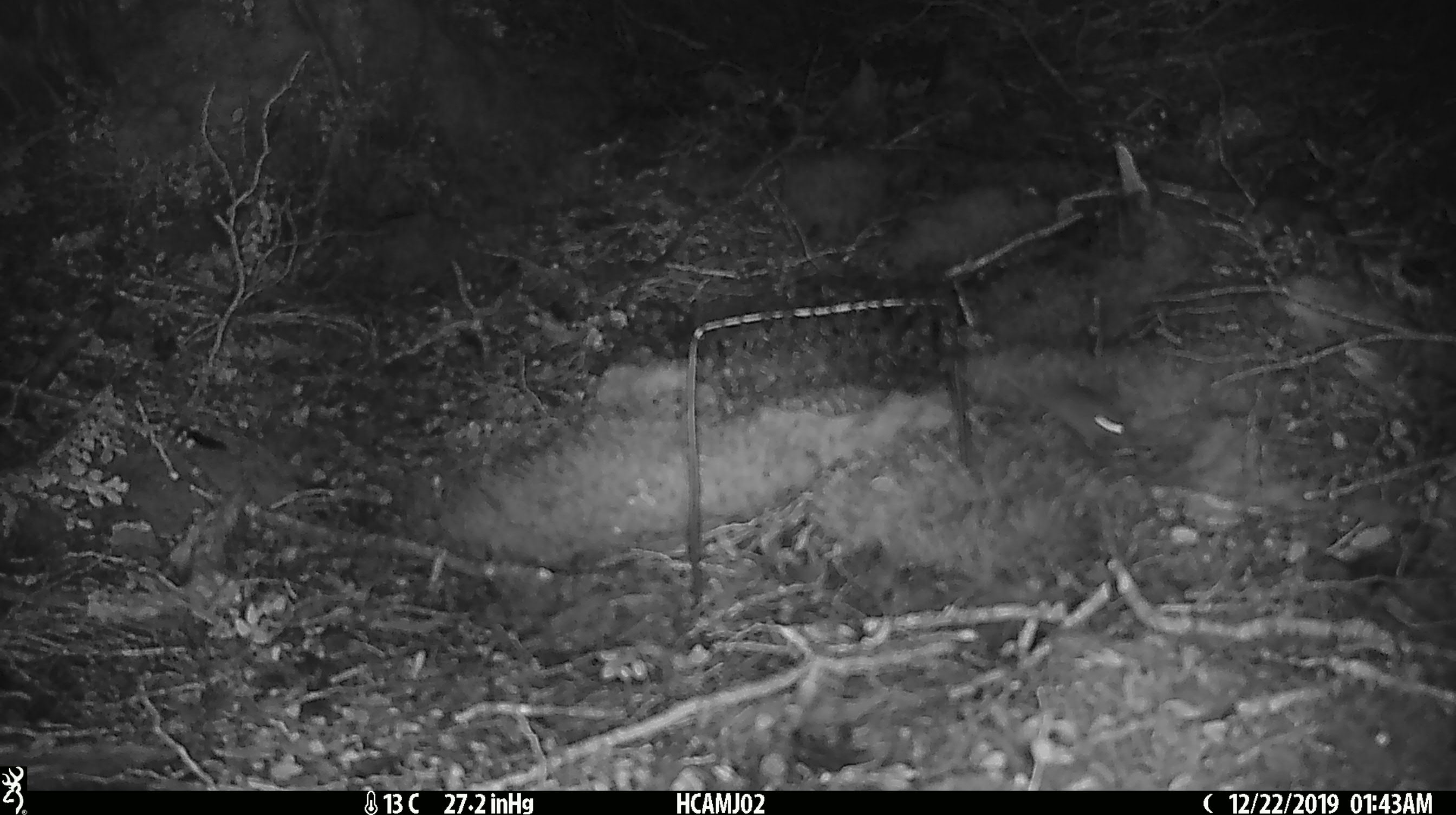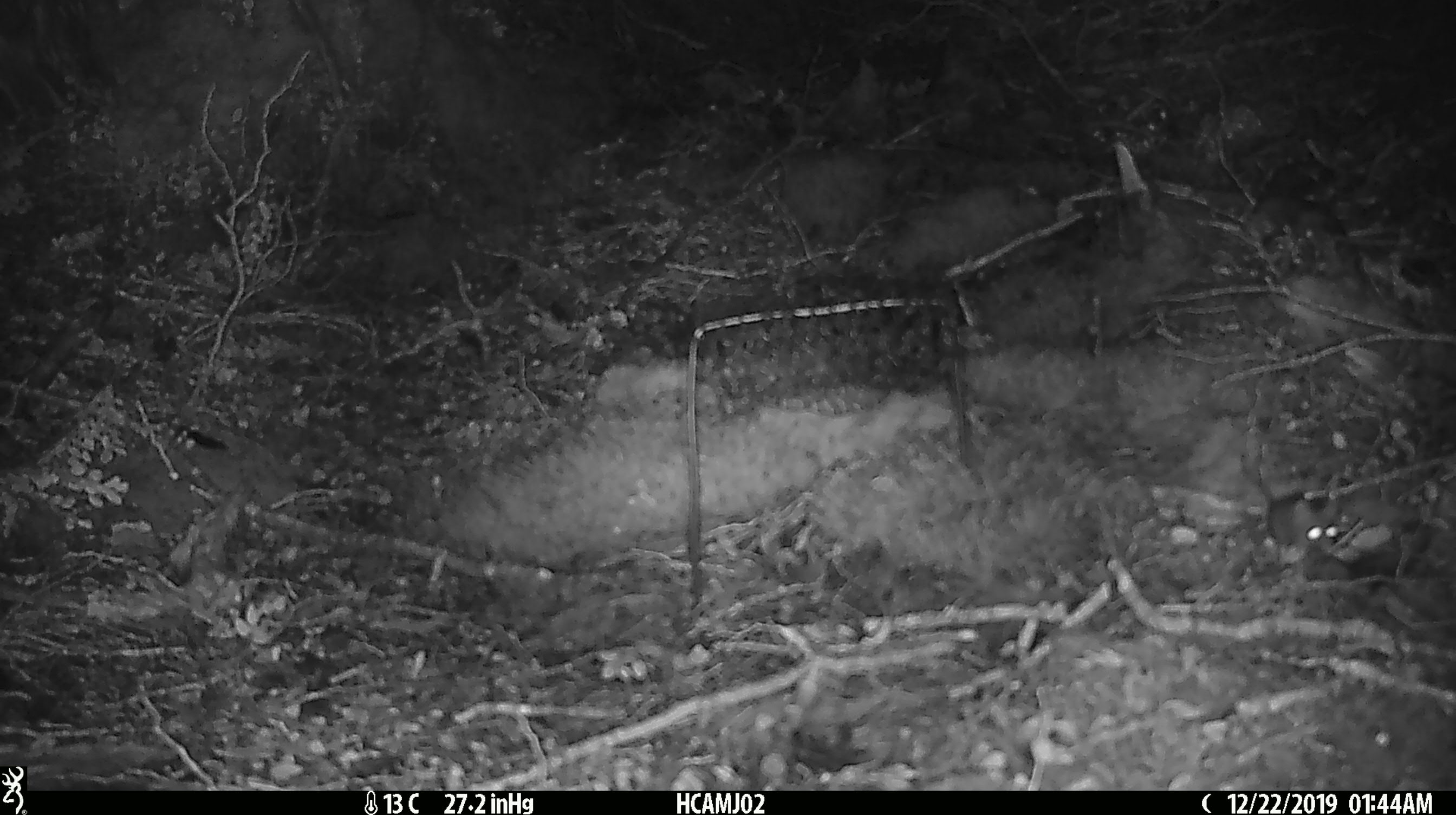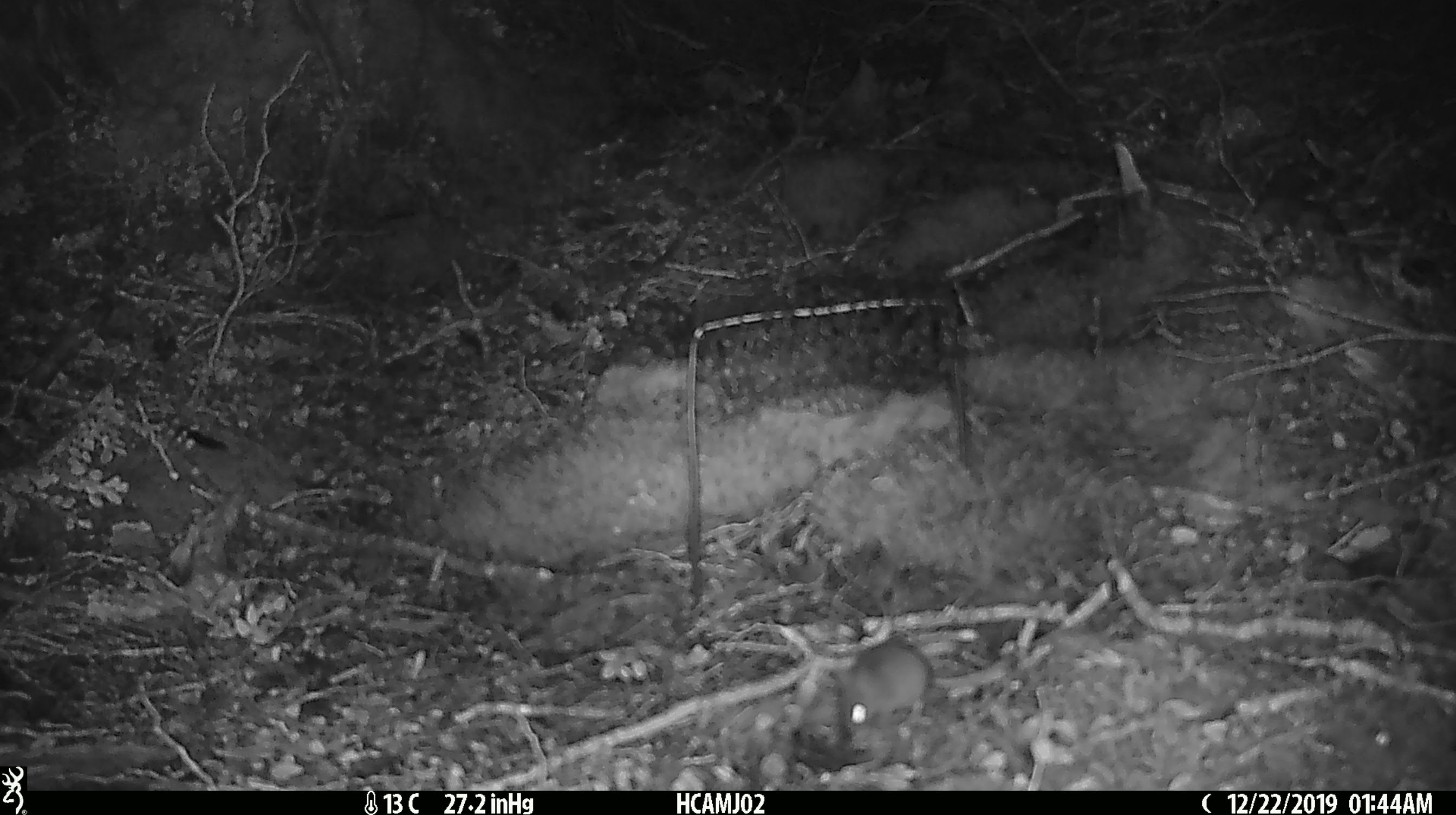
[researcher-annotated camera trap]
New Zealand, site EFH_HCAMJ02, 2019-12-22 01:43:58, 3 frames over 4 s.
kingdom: Animalia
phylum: Chordata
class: Mammalia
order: Rodentia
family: Muridae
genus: Mus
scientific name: Mus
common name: mouse